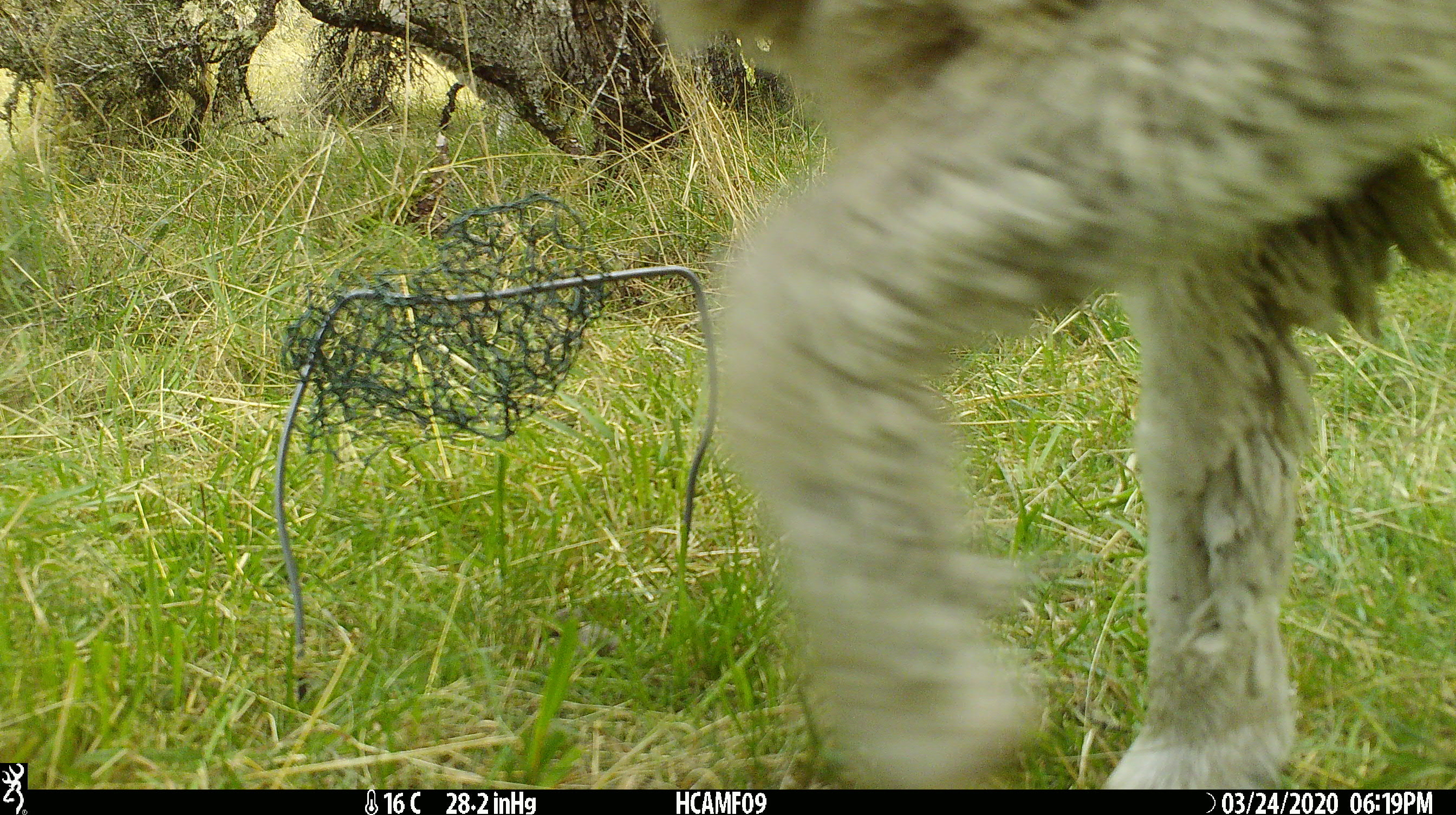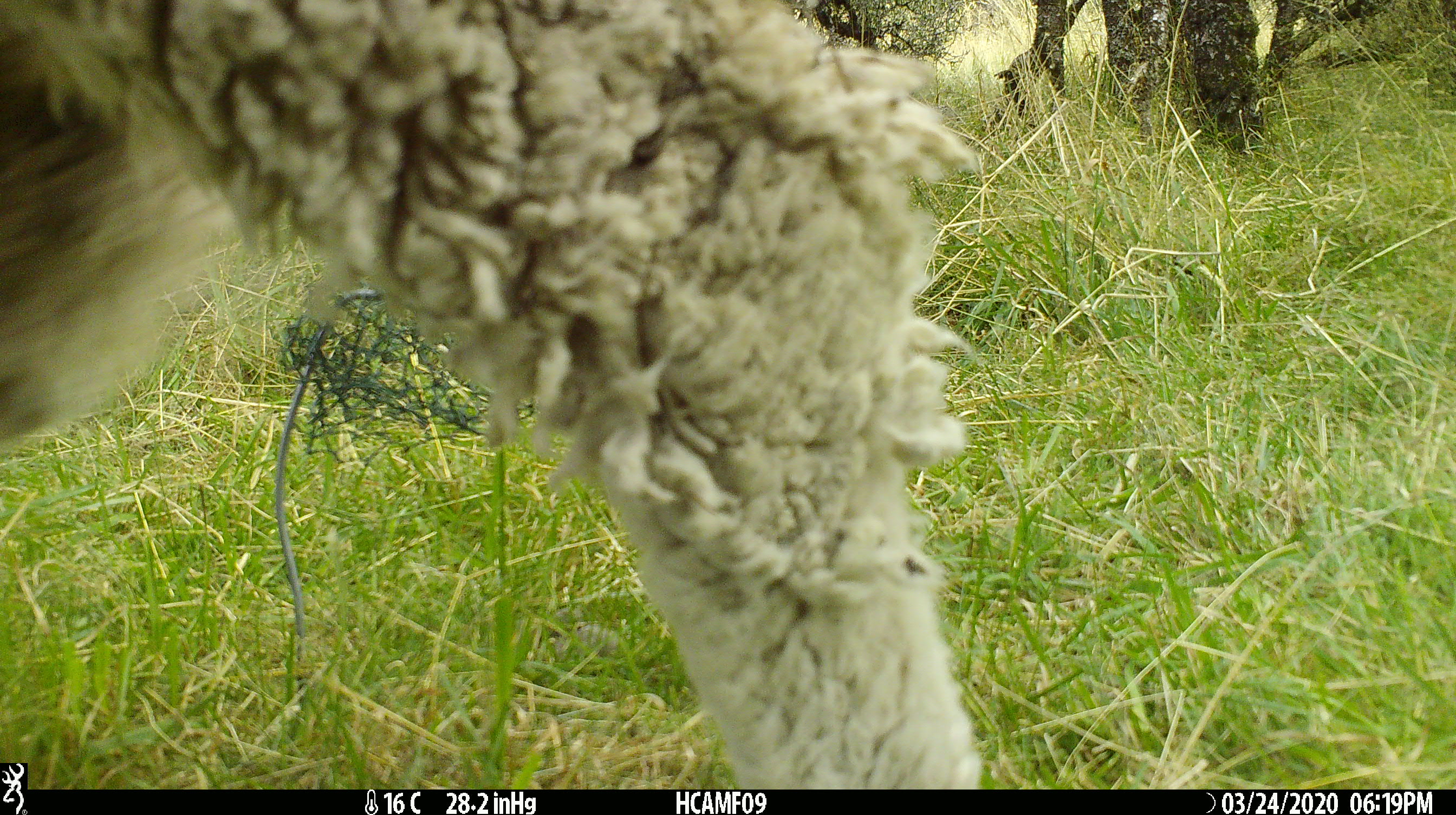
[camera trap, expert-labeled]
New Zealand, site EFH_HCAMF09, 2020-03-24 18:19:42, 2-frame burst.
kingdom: Animalia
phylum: Chordata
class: Mammalia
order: Artiodactyla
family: Bovidae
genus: Ovis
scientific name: Ovis aries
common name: domestic sheep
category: sheep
Sheep (domestic sheep) (Ovis aries).